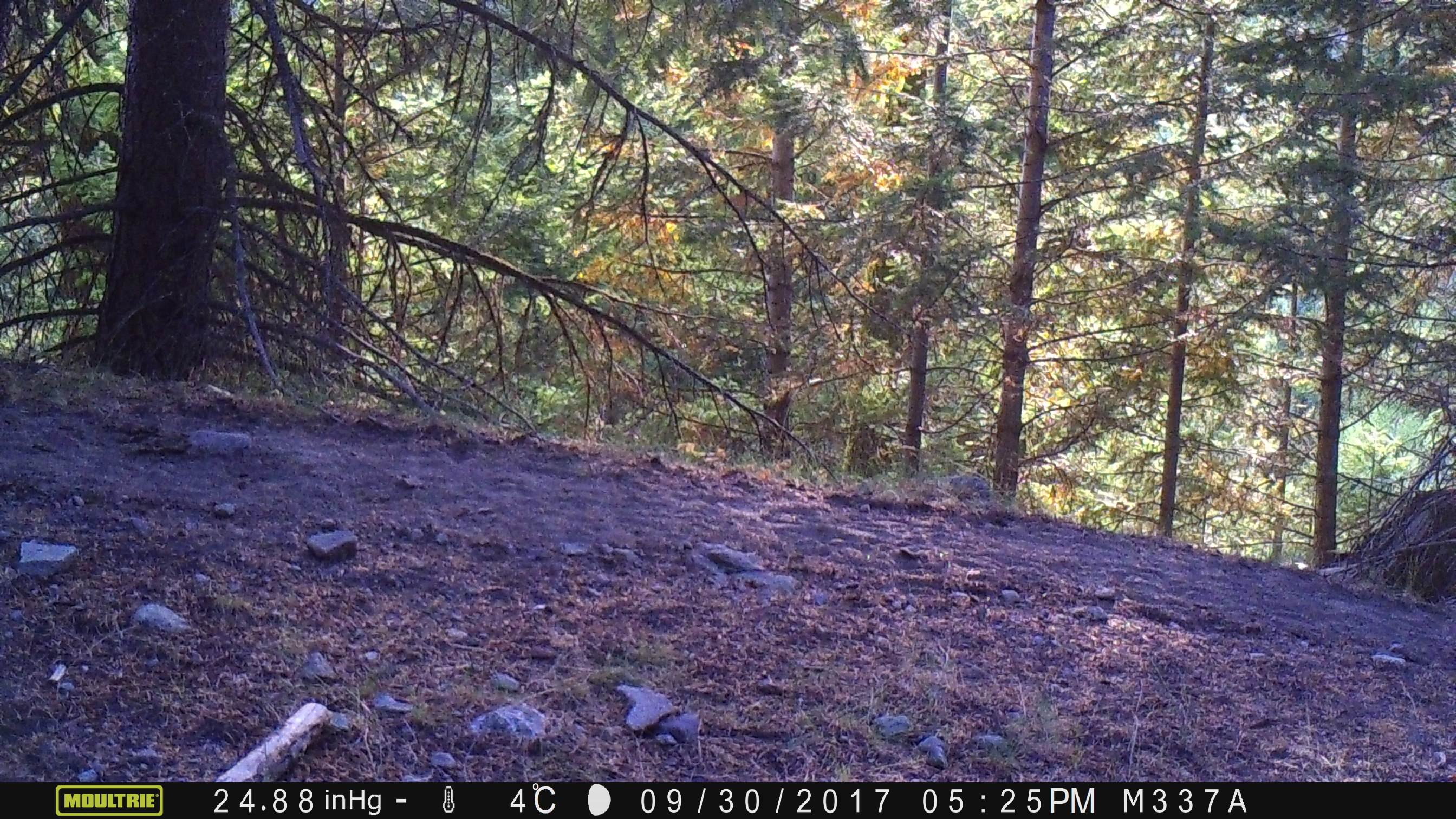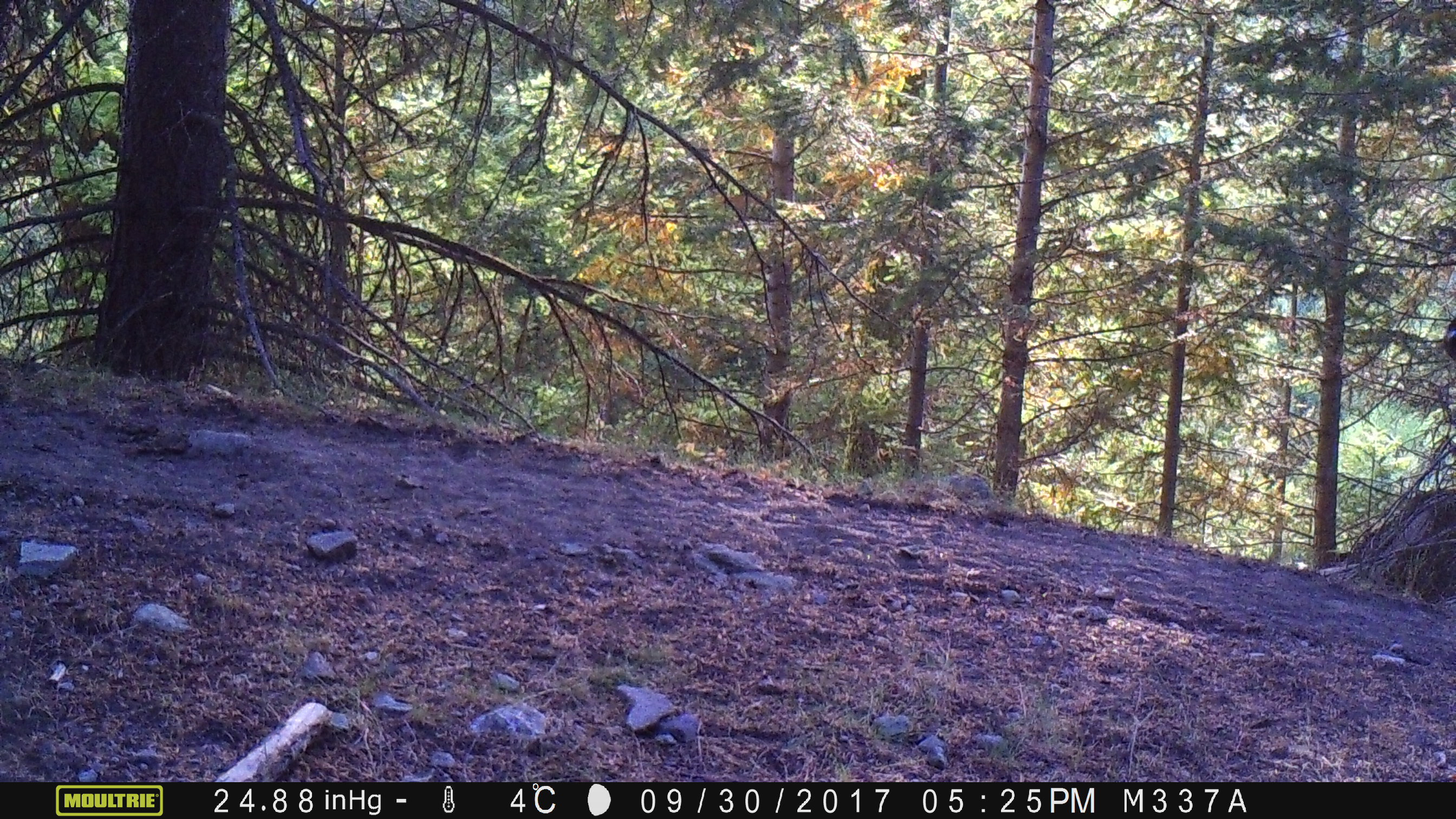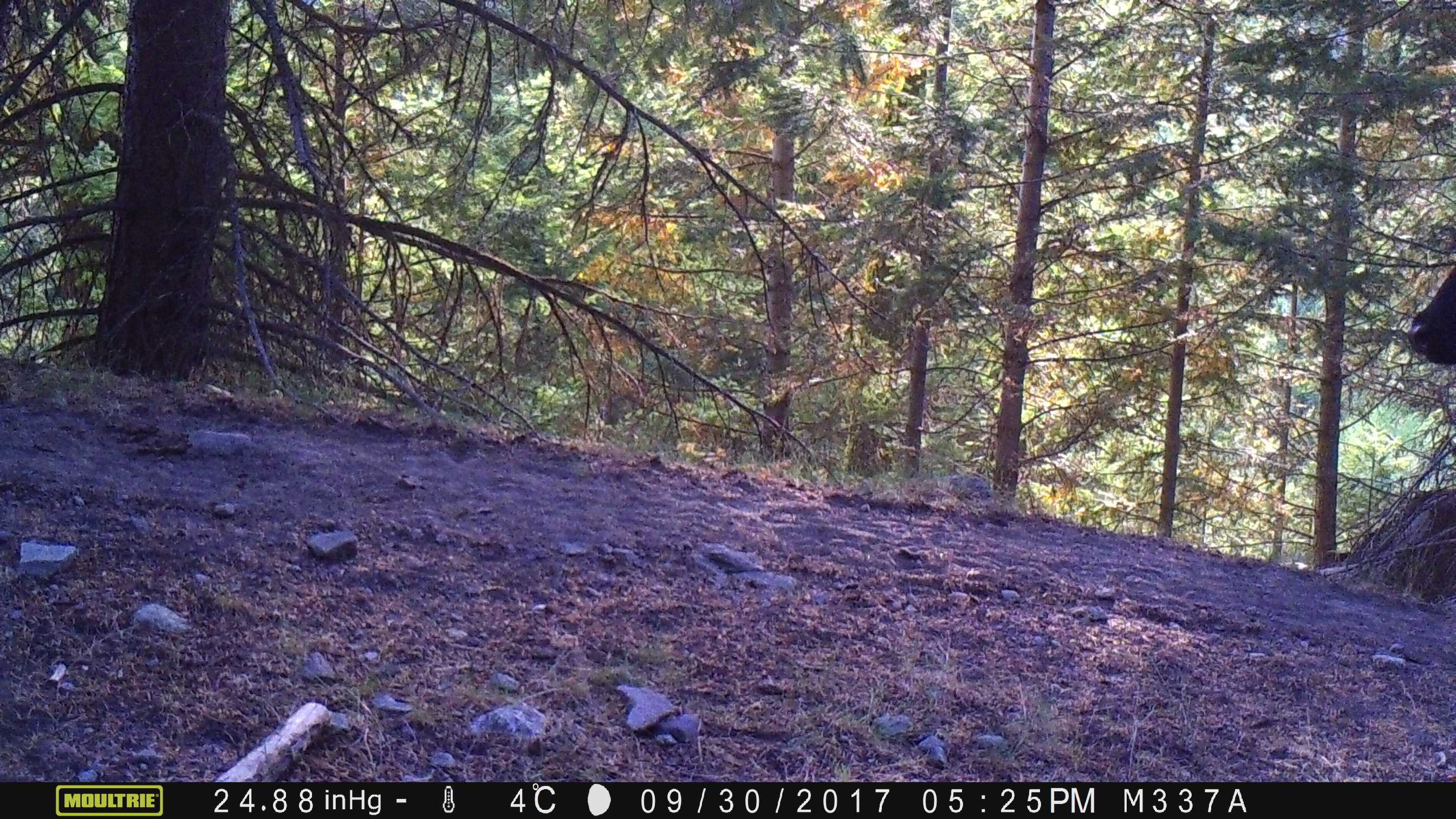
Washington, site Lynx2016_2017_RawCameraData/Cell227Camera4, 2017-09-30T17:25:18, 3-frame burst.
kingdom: Animalia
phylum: Chordata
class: Mammalia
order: Artiodactyla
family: Bovidae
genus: Bos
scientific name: Bos taurus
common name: domestic cattle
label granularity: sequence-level